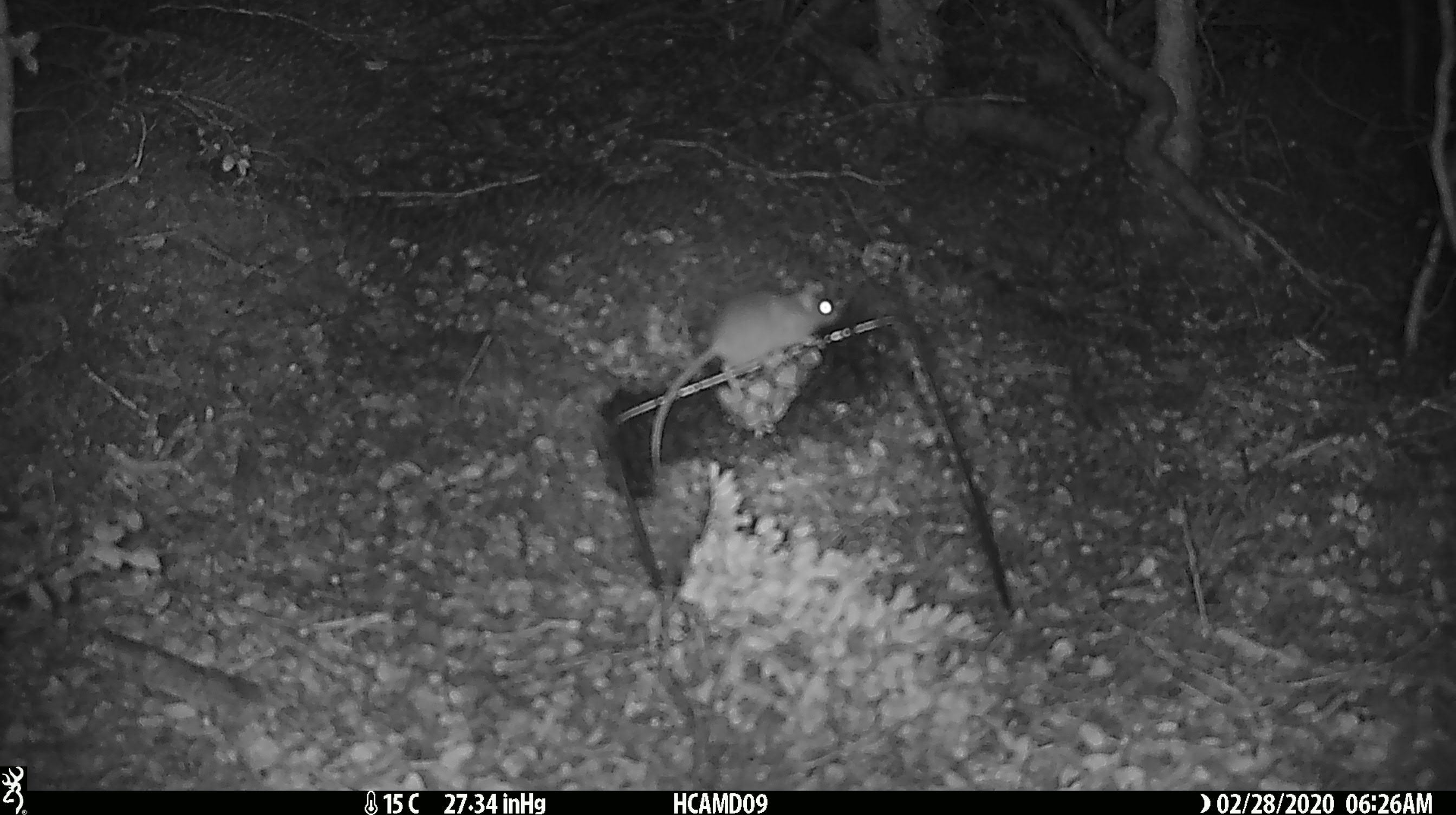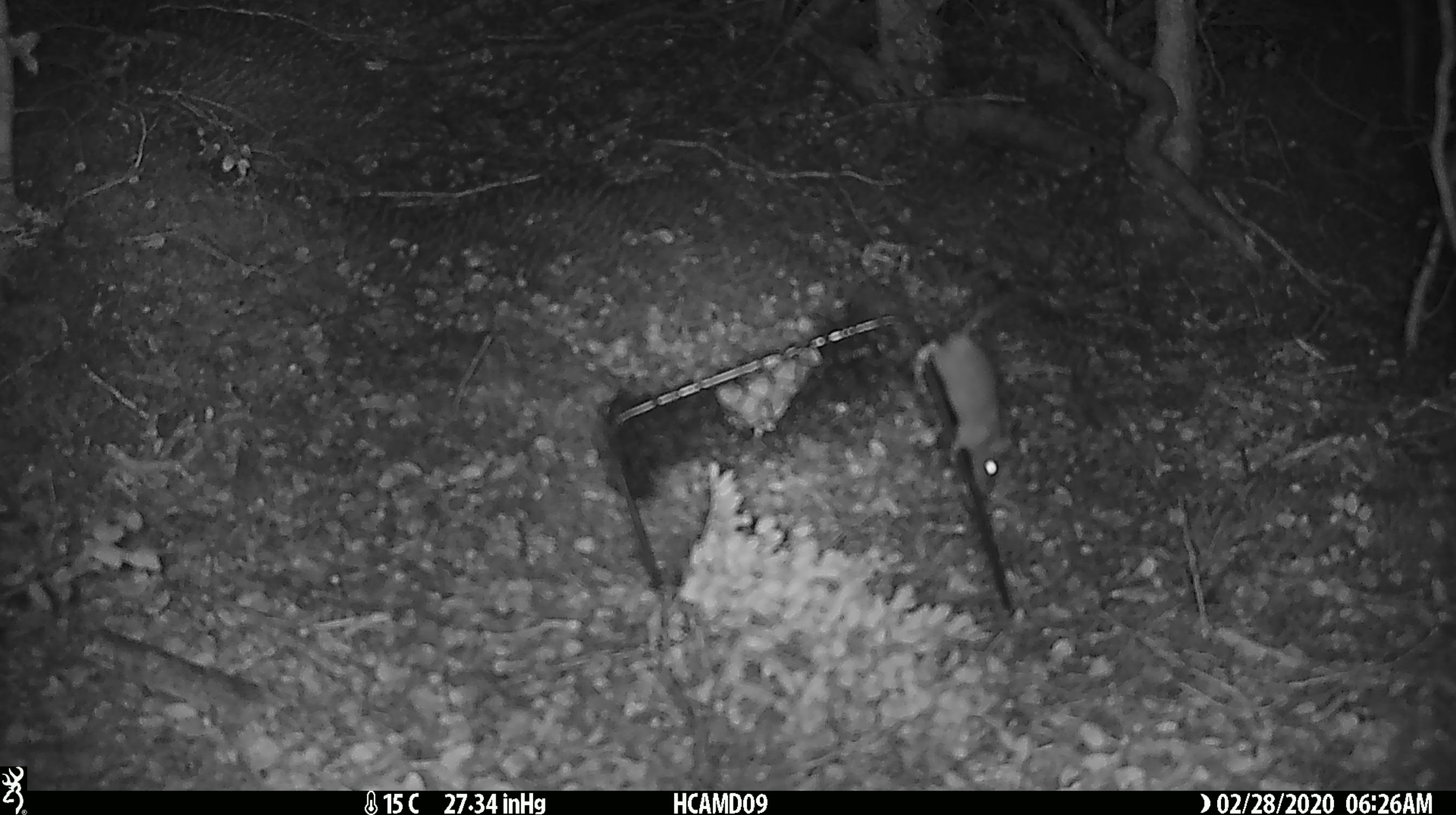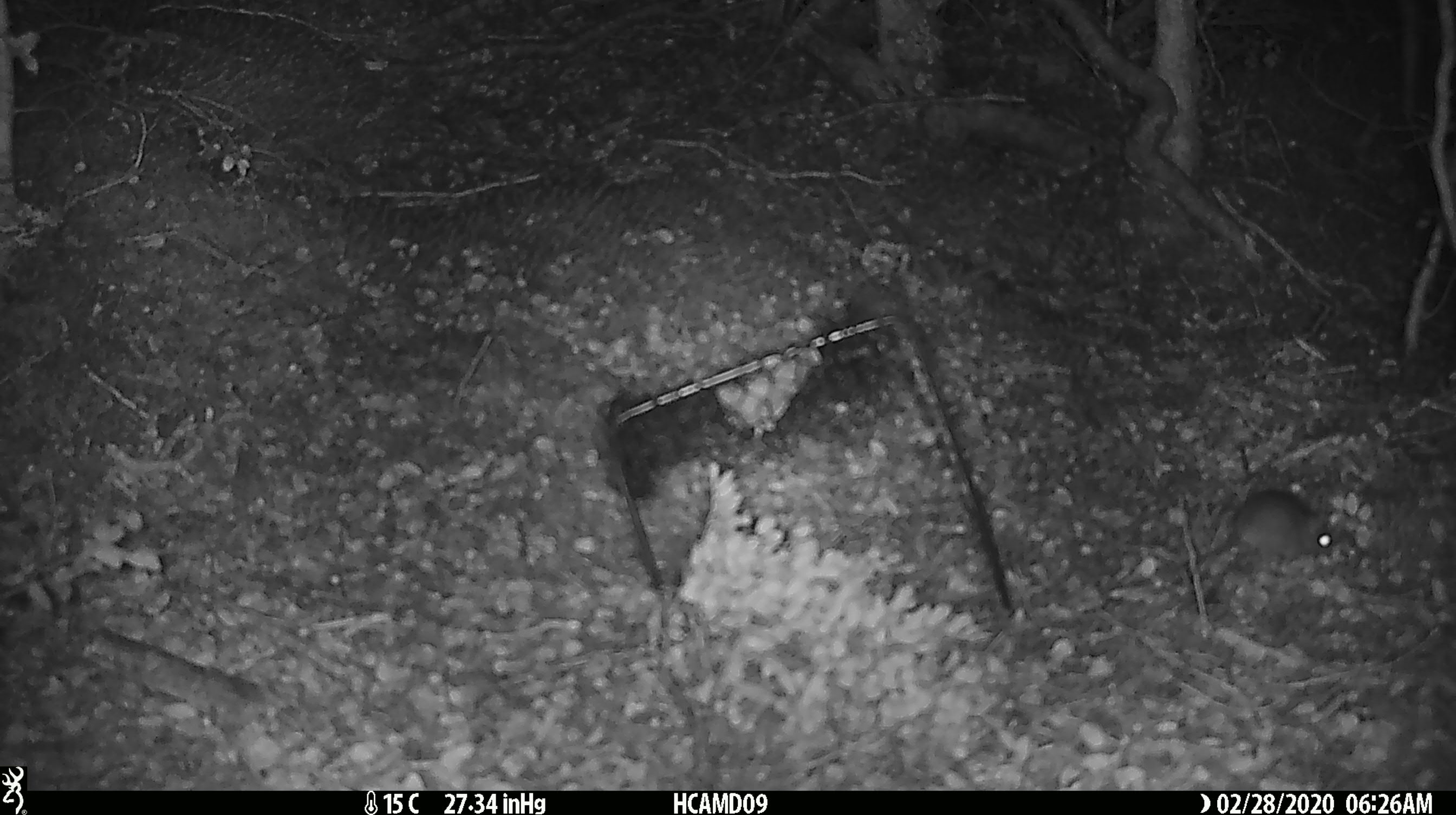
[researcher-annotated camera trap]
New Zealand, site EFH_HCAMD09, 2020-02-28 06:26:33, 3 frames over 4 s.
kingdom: Animalia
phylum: Chordata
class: Mammalia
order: Rodentia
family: Muridae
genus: Mus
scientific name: Mus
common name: mouse